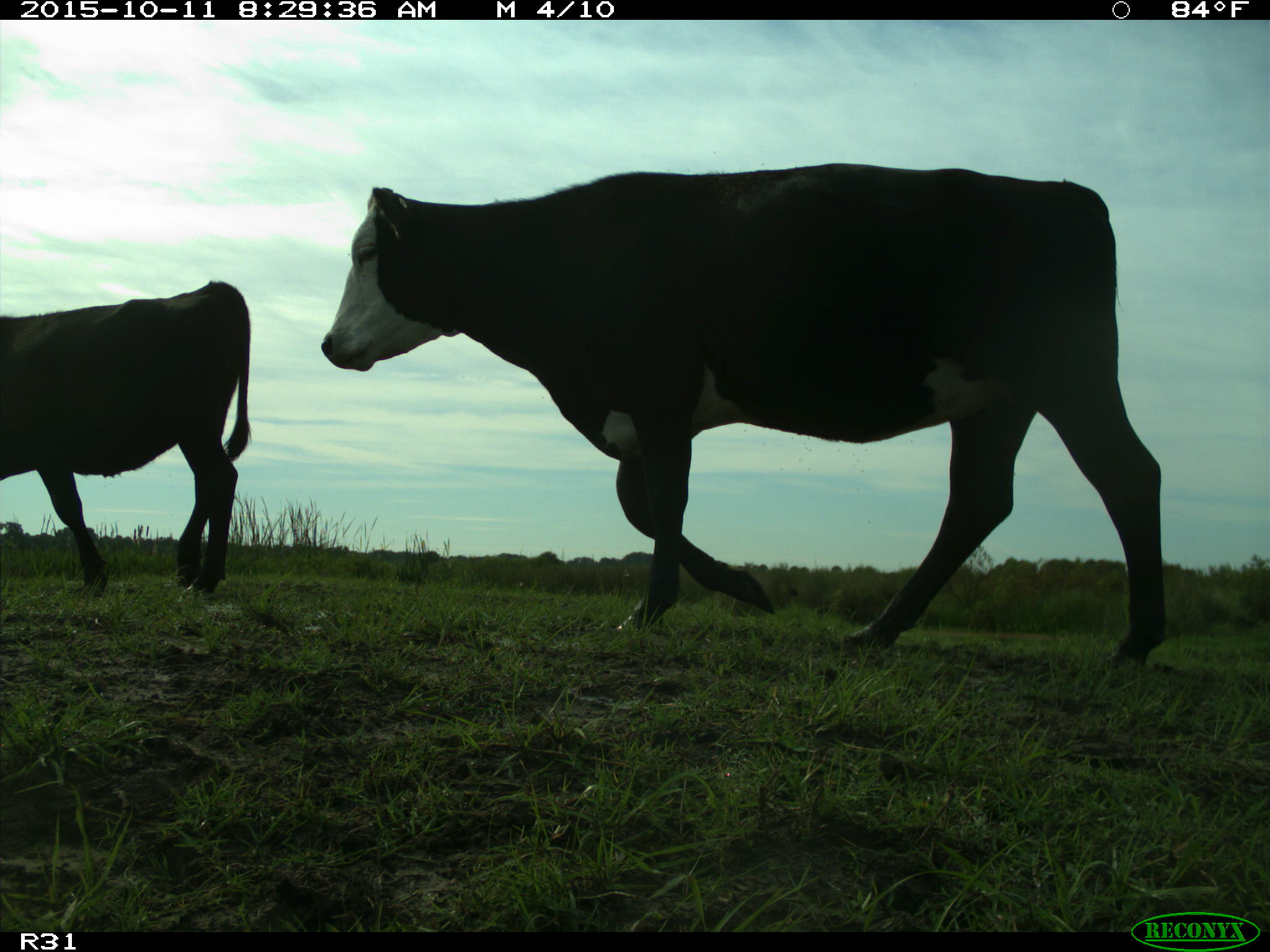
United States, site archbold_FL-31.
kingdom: Animalia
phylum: Chordata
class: Mammalia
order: Artiodactyla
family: Bovidae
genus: Bos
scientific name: Bos taurus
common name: domestic cow